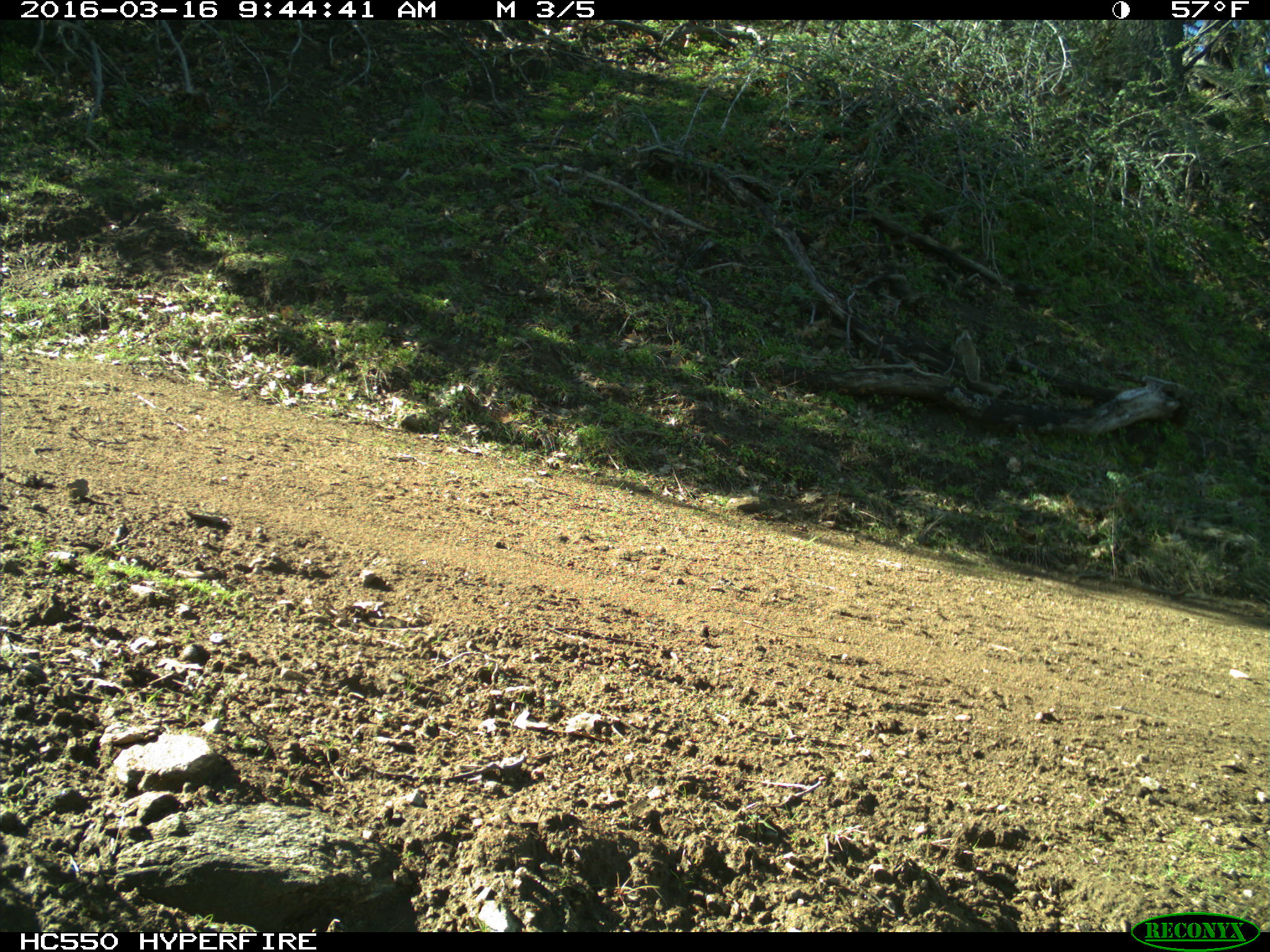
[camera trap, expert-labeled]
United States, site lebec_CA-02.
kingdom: Animalia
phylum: Chordata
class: Mammalia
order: Rodentia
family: Sciuridae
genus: Otospermophilus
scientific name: Otospermophilus beecheyi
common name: california ground squirrel